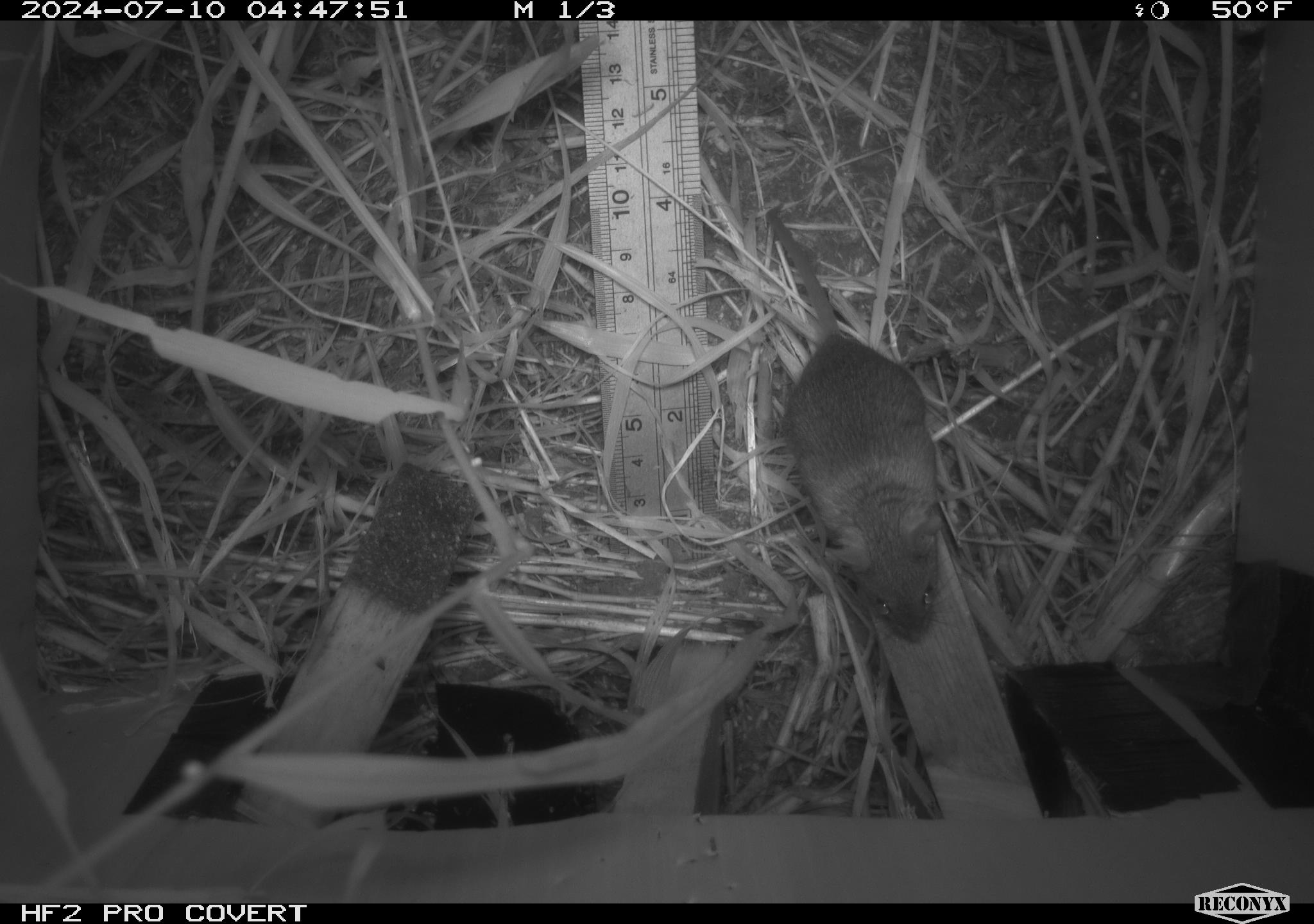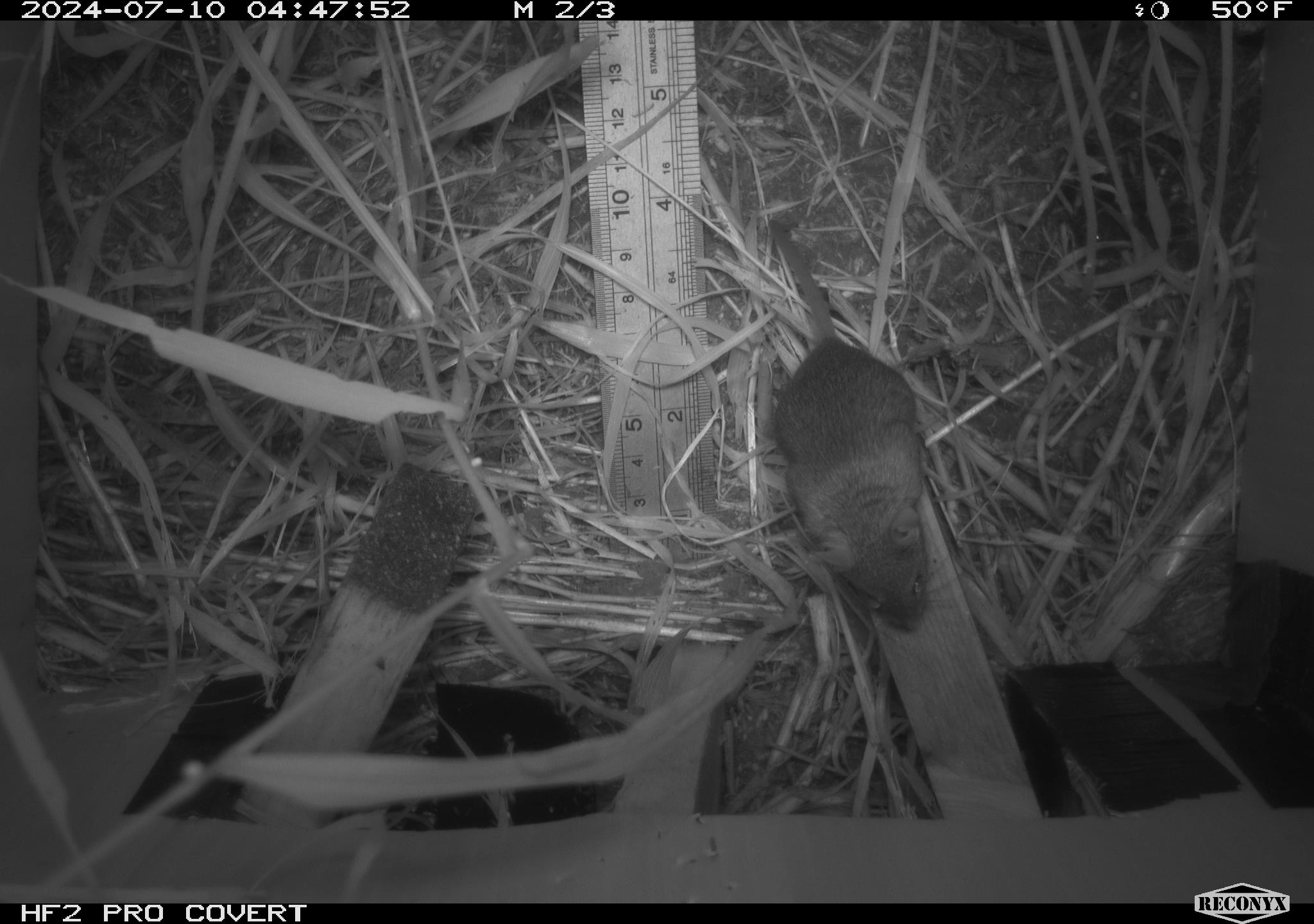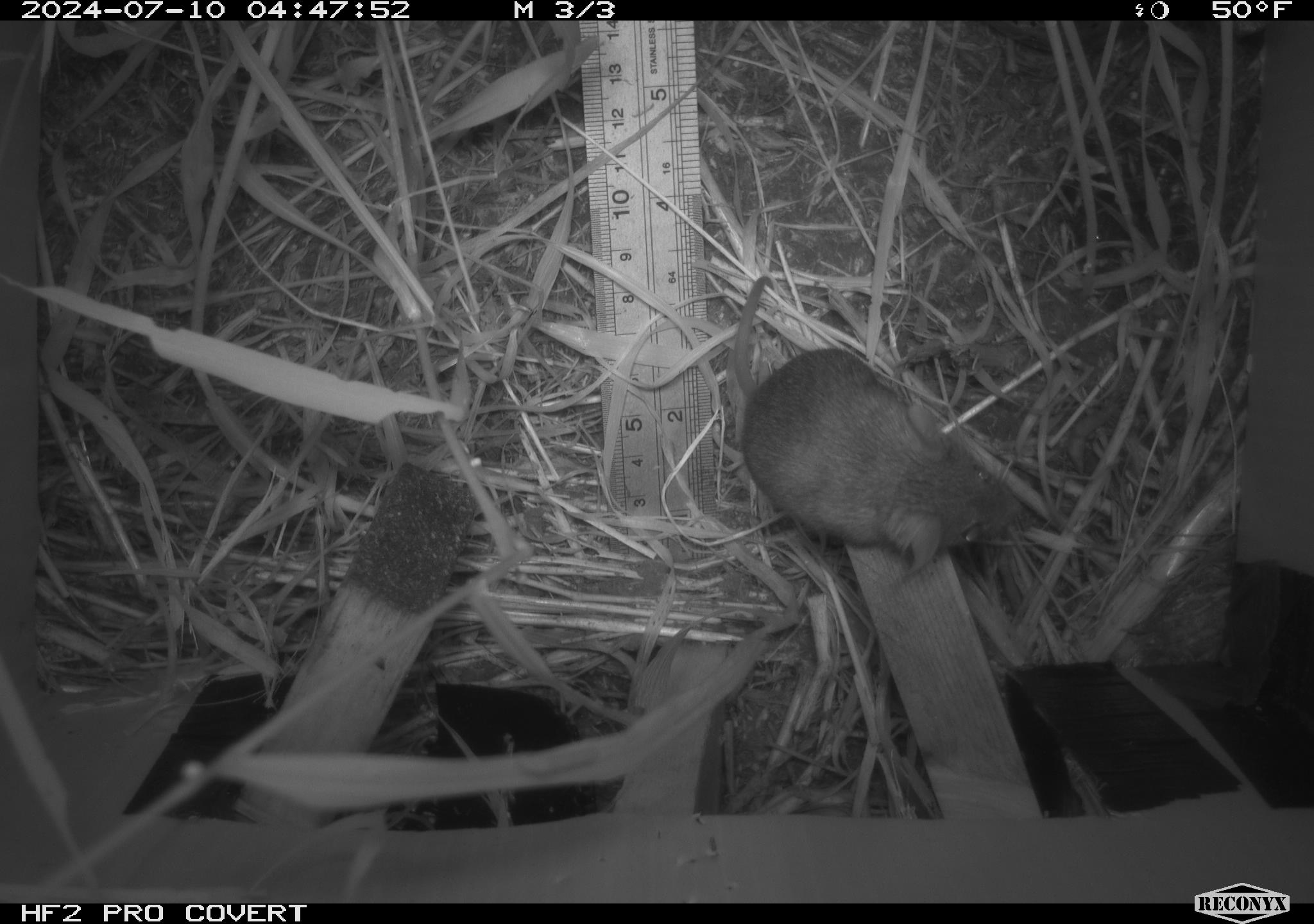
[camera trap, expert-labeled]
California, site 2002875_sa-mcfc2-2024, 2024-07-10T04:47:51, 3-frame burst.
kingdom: Animalia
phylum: Chordata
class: Mammalia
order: Rodentia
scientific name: Rodentia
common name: rodent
Rodent (Rodentia).